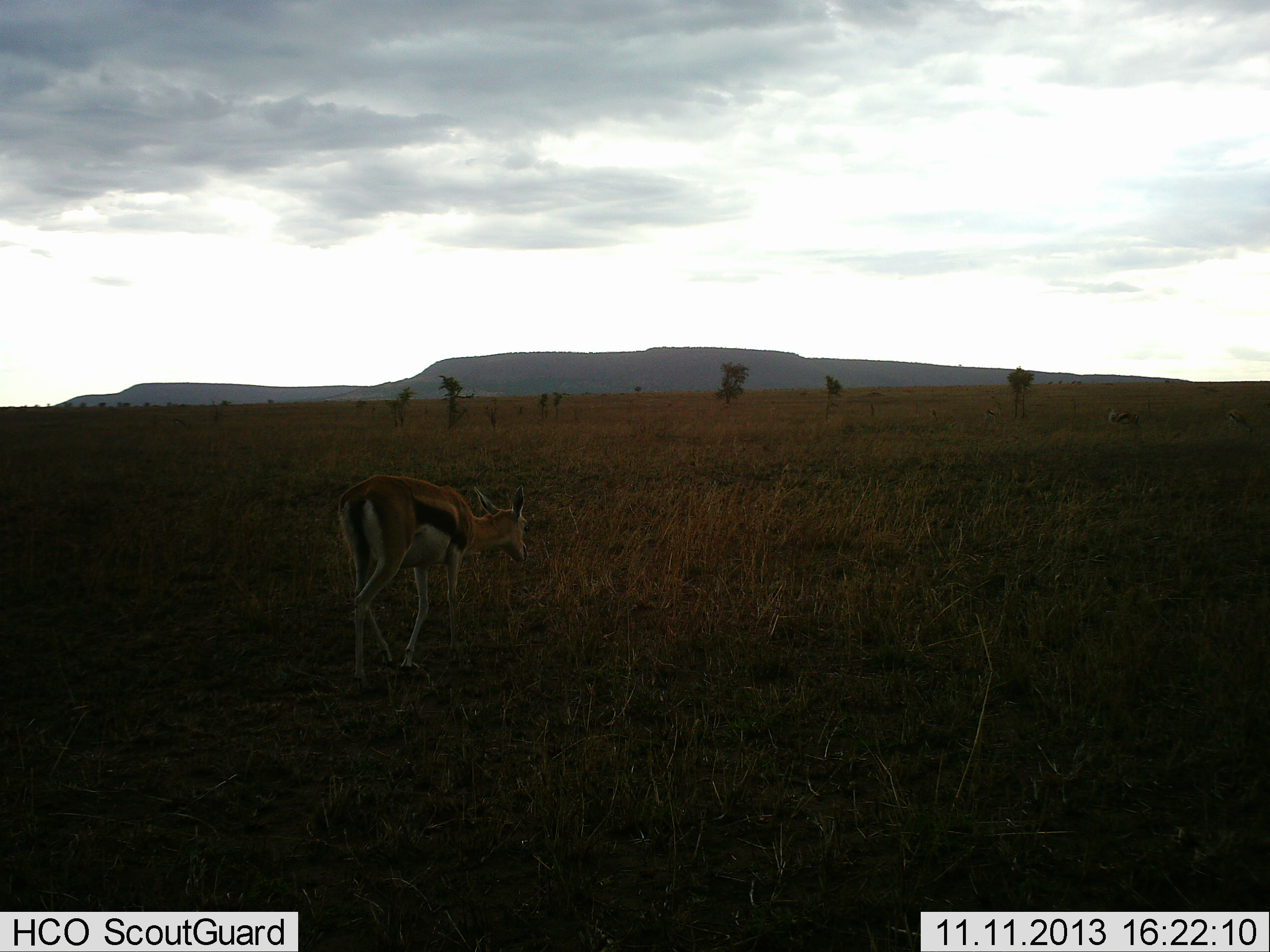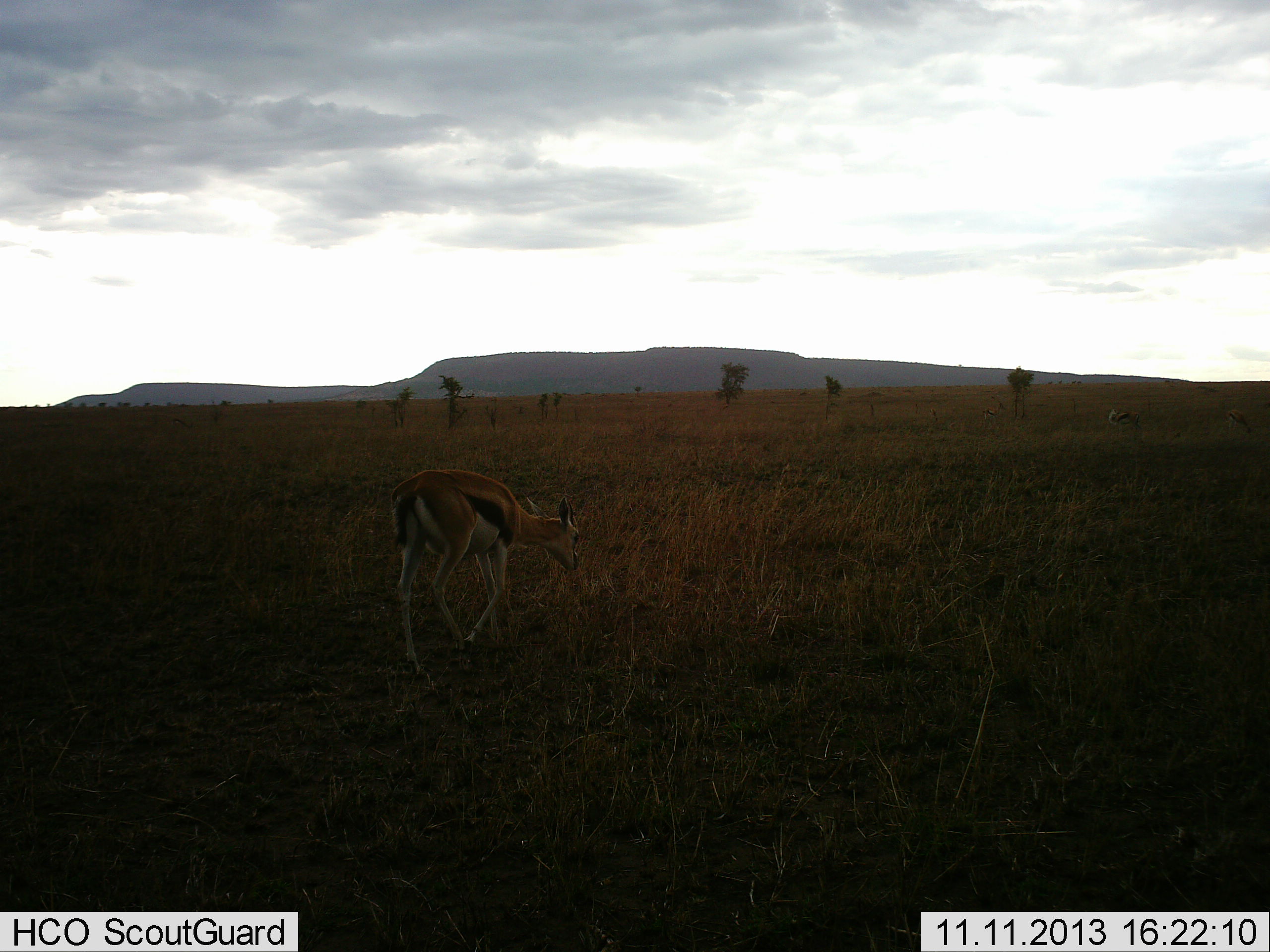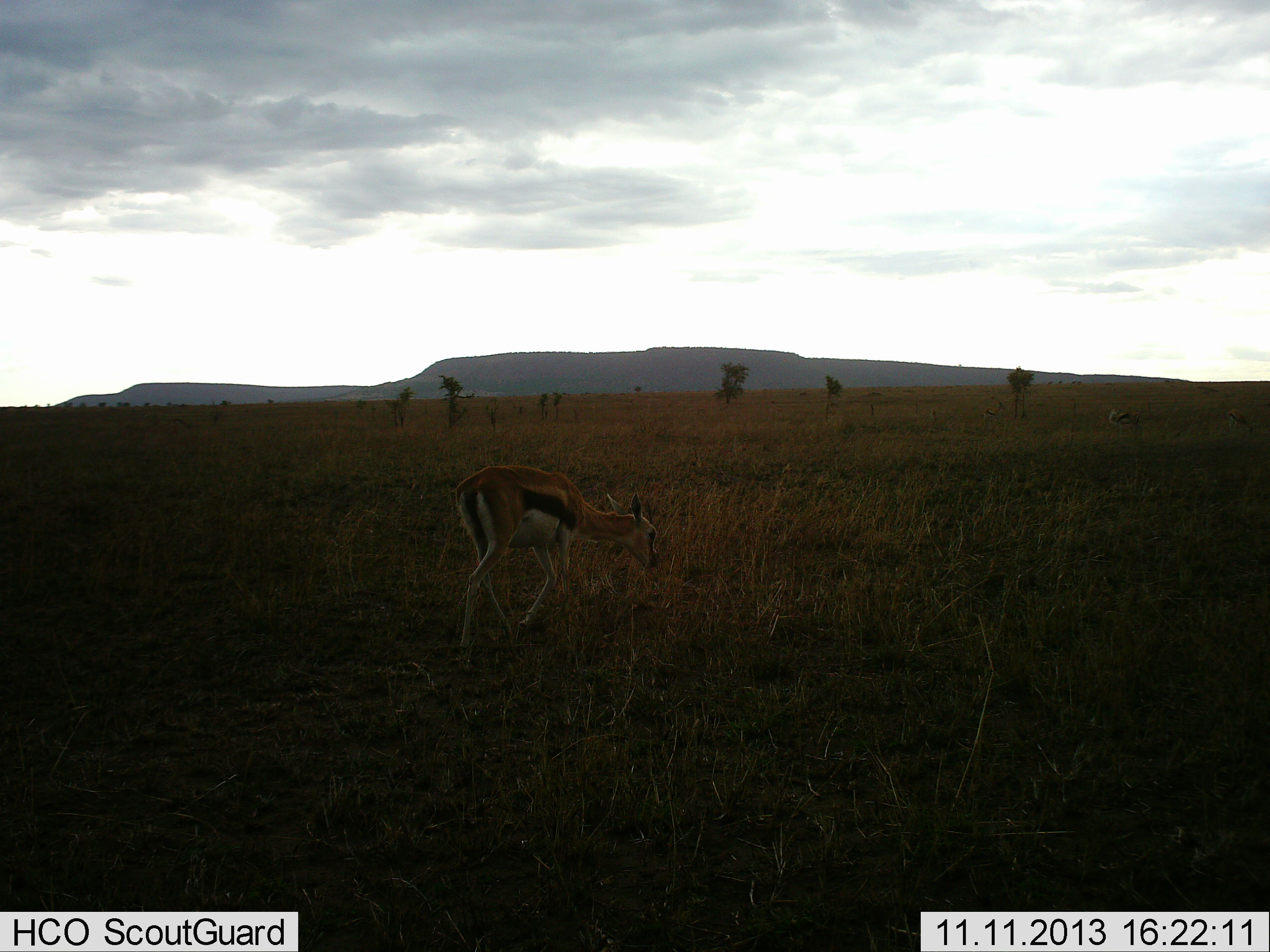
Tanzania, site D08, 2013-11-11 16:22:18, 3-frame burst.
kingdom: Animalia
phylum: Chordata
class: Mammalia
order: Artiodactyla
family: Bovidae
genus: Eudorcas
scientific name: Eudorcas thomsonii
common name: thomson's gazelle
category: gazellethomsons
Gazellethomsons (thomson's gazelle) (Eudorcas thomsonii), count 1. Behavior (volunteer vote fractions): standing 10%, resting 0%, moving 80%, interacting 0%. Young present (vote fraction): 0%. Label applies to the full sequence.